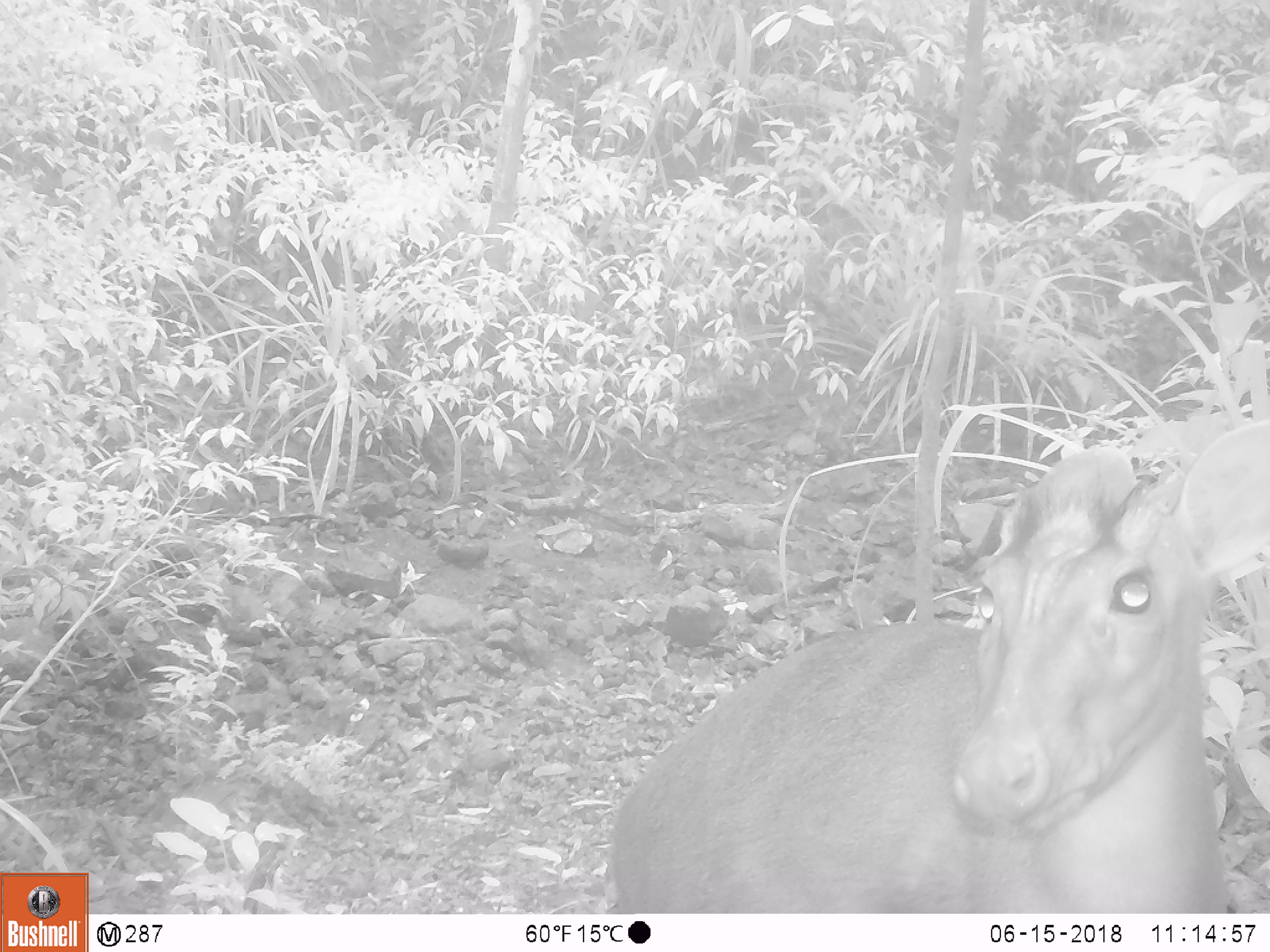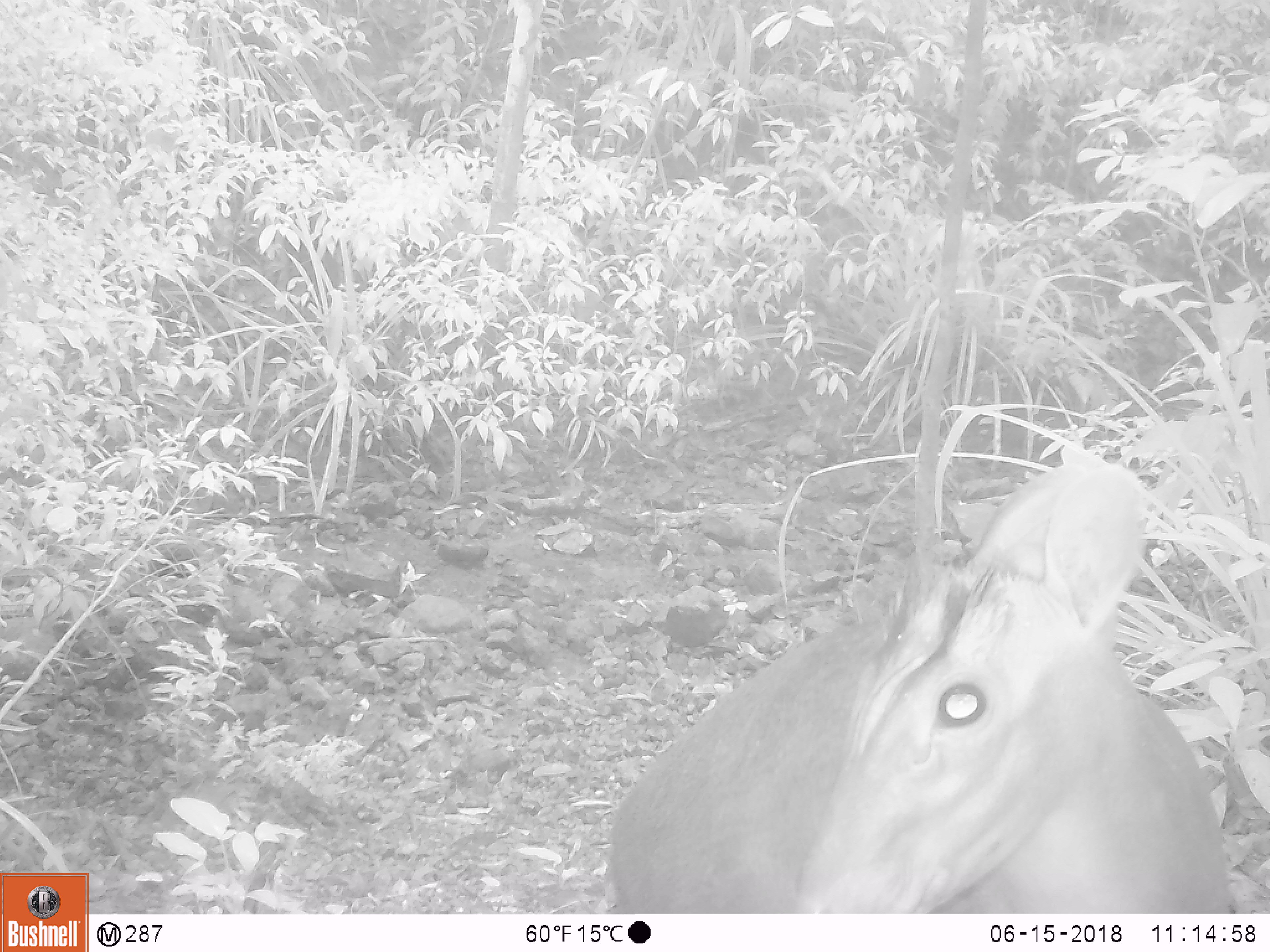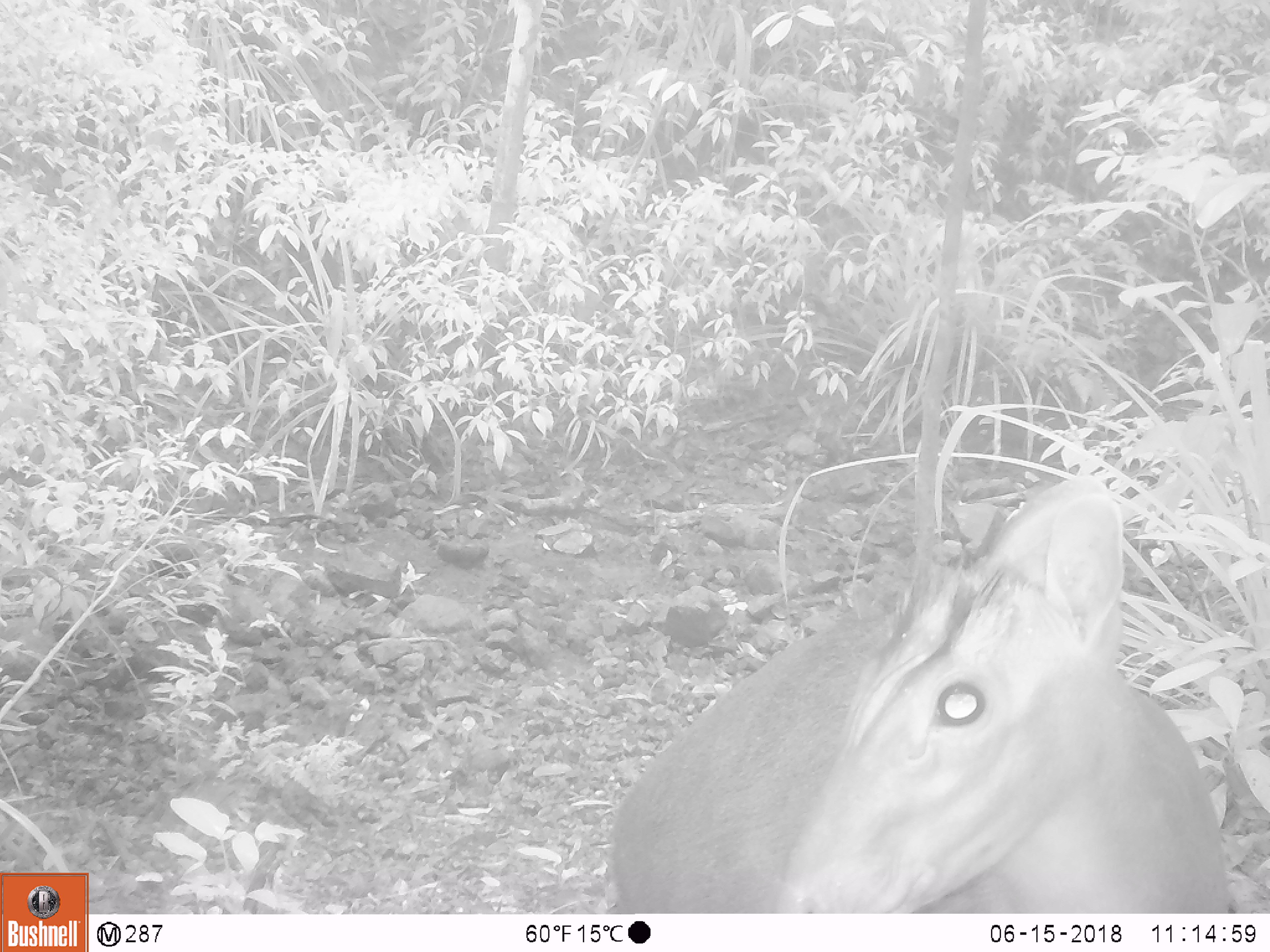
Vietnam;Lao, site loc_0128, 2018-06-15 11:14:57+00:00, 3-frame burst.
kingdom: Animalia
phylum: Chordata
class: Mammalia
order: Artiodactyla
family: Cervidae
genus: Muntiacus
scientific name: Muntiacus rooseveltorum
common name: roosevelt's muntjac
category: roosevelts muntjac group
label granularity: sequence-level